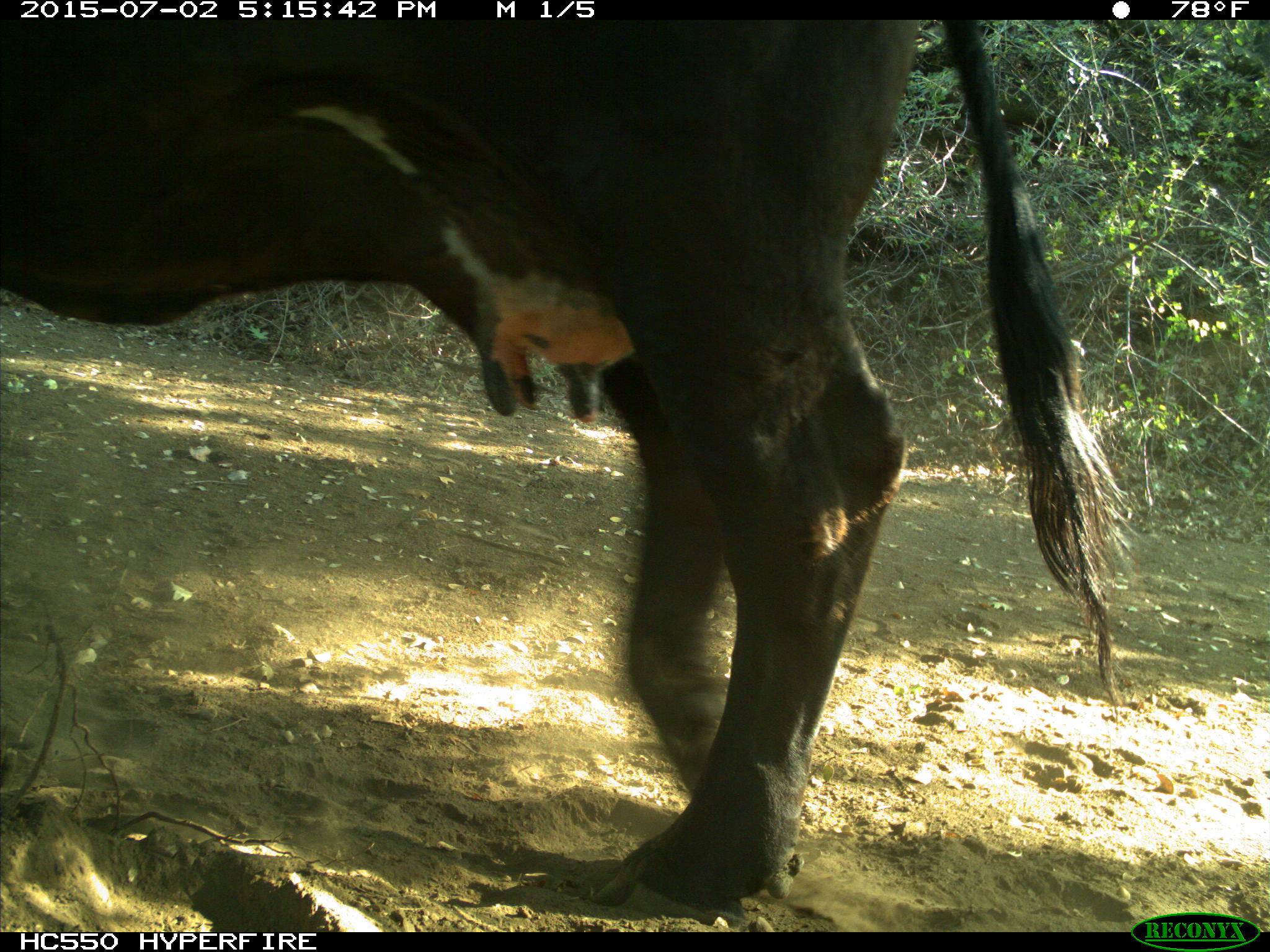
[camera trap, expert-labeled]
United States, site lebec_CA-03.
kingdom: Animalia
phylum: Chordata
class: Mammalia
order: Artiodactyla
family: Bovidae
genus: Bos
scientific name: Bos taurus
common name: domestic cow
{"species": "Bos taurus (domestic cow)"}